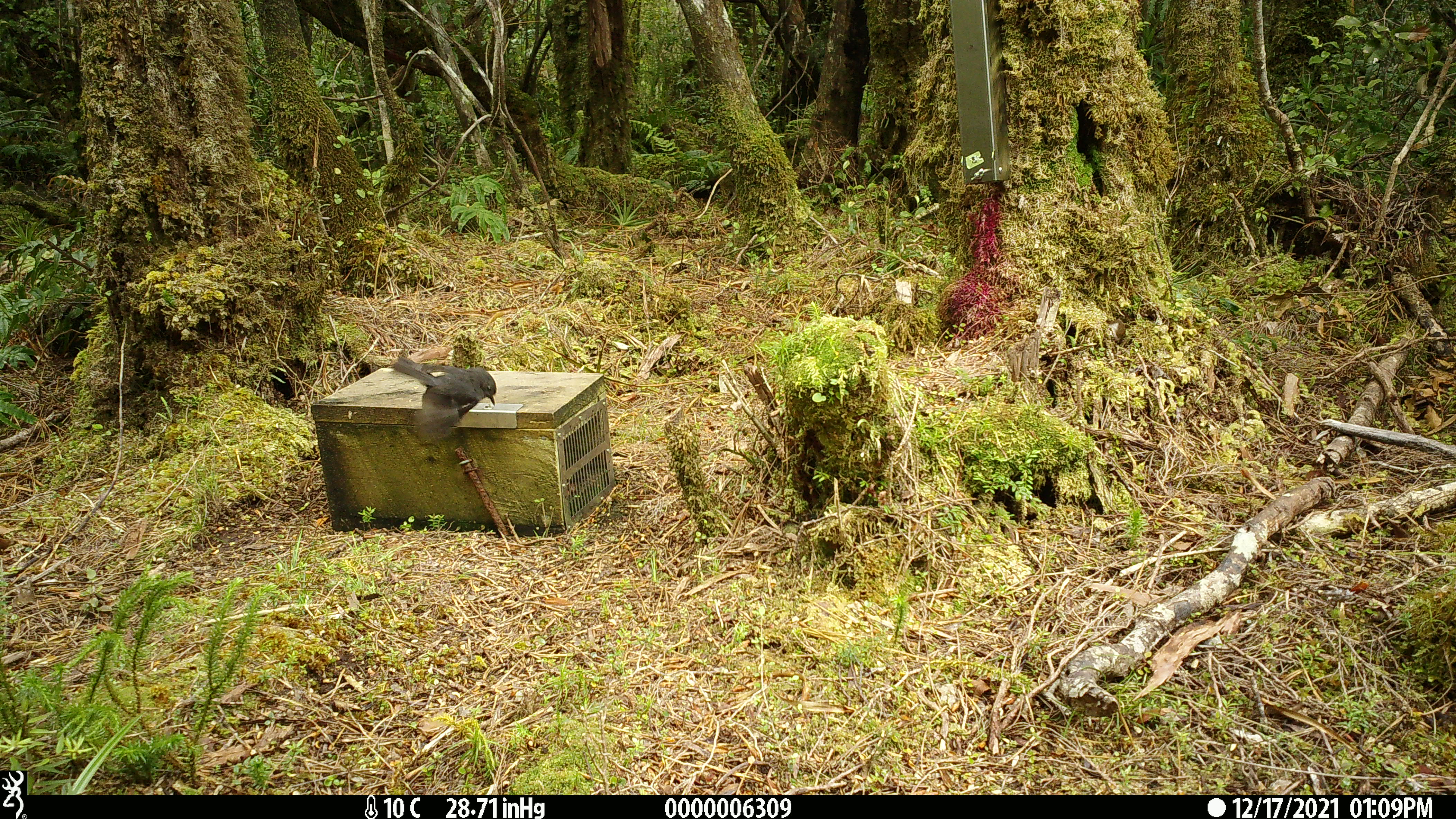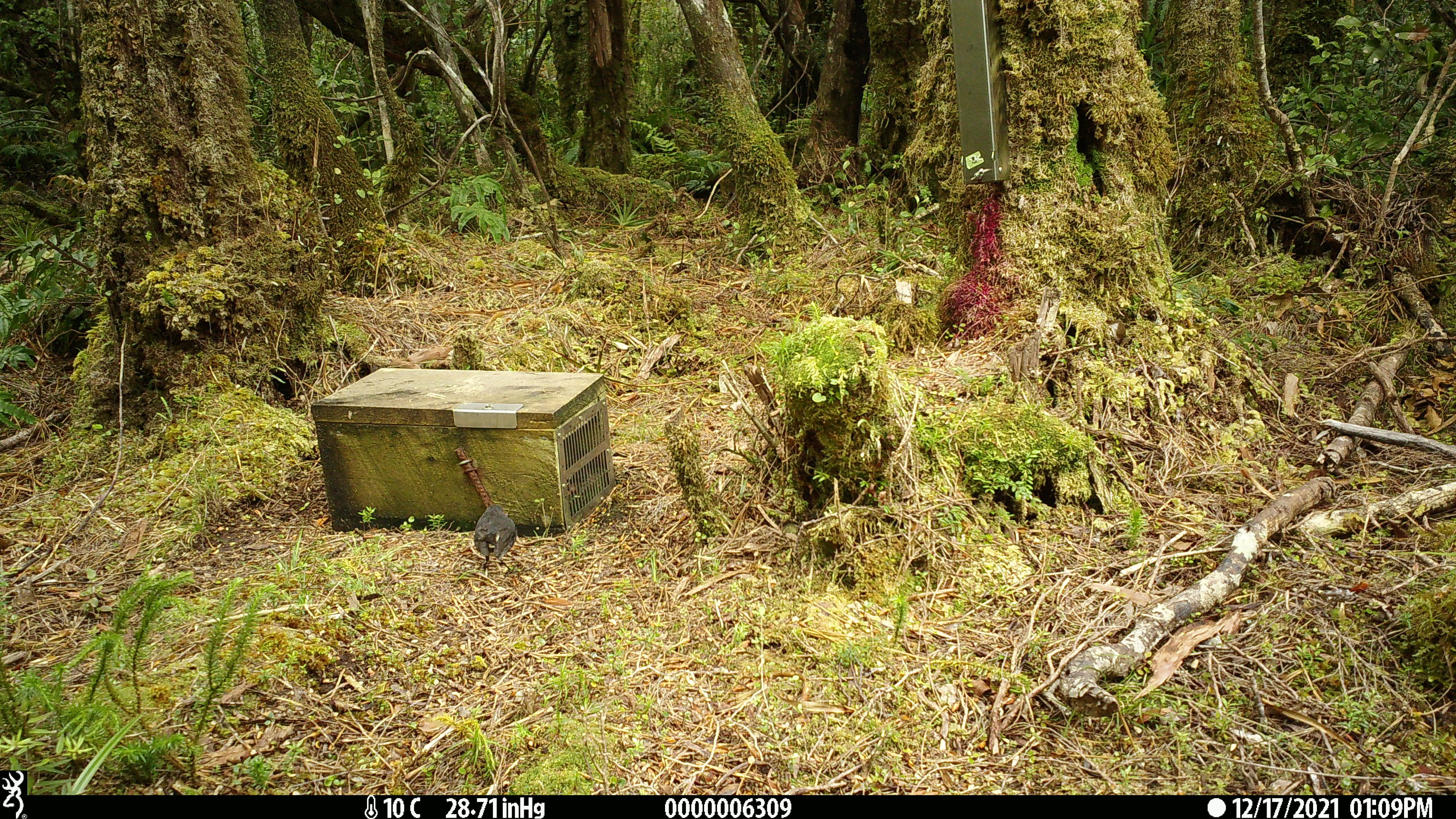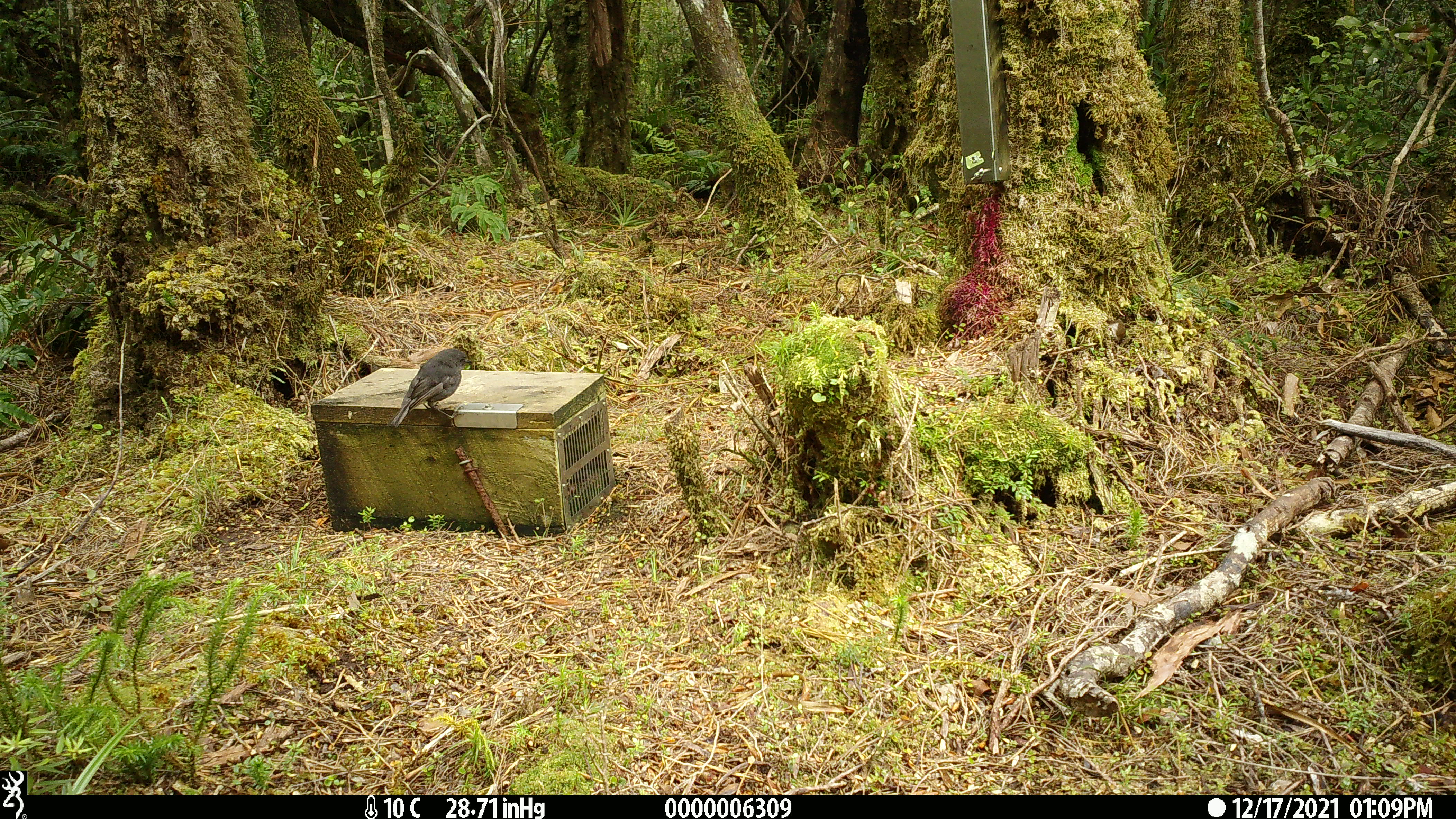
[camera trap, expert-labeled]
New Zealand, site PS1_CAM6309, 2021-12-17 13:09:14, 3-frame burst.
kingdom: Animalia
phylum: Chordata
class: Aves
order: Passeriformes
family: Petroicidae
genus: Petroica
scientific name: Petroica australis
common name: new zealand robin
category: robin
Robin (new zealand robin) (Petroica australis).